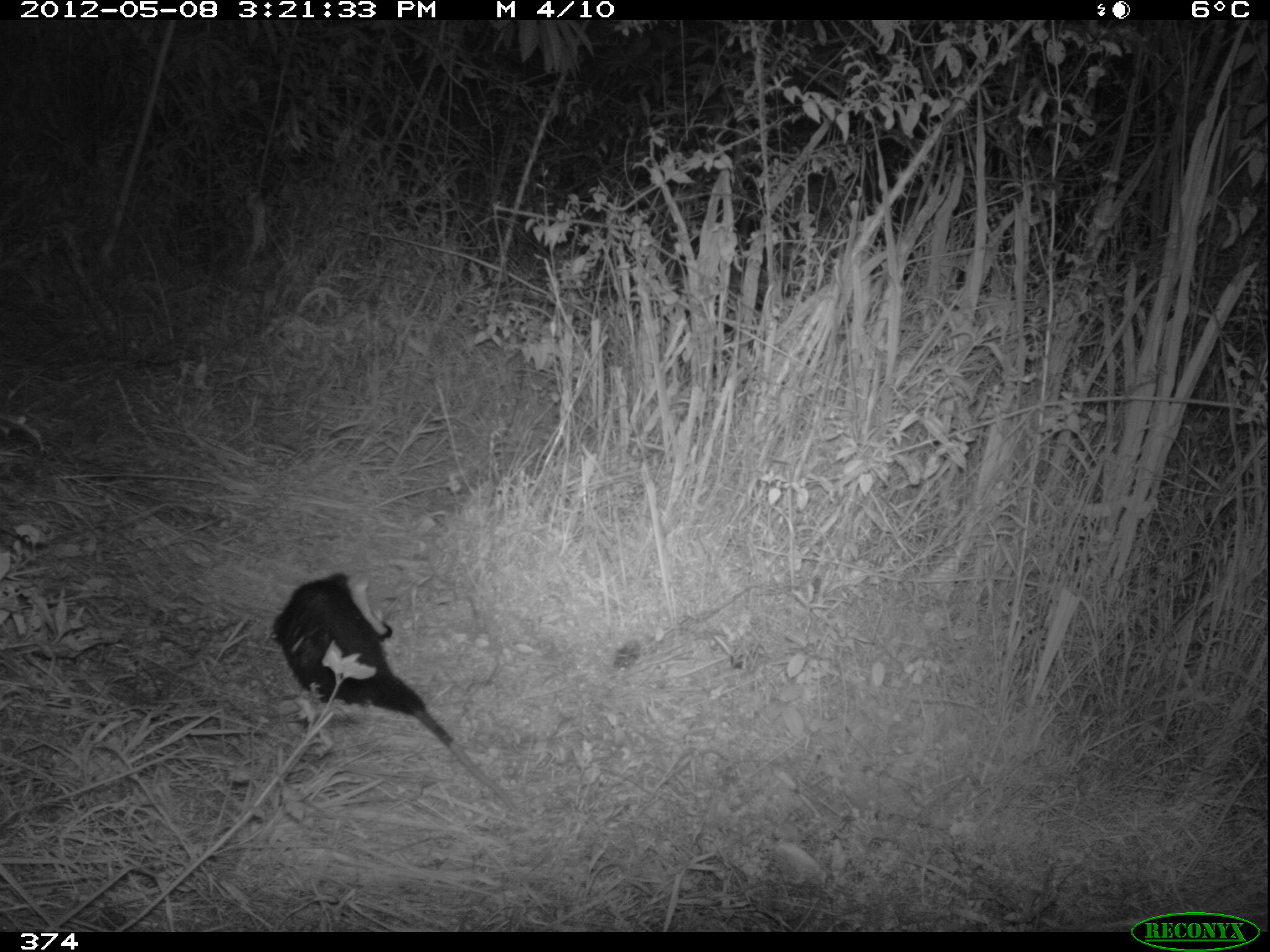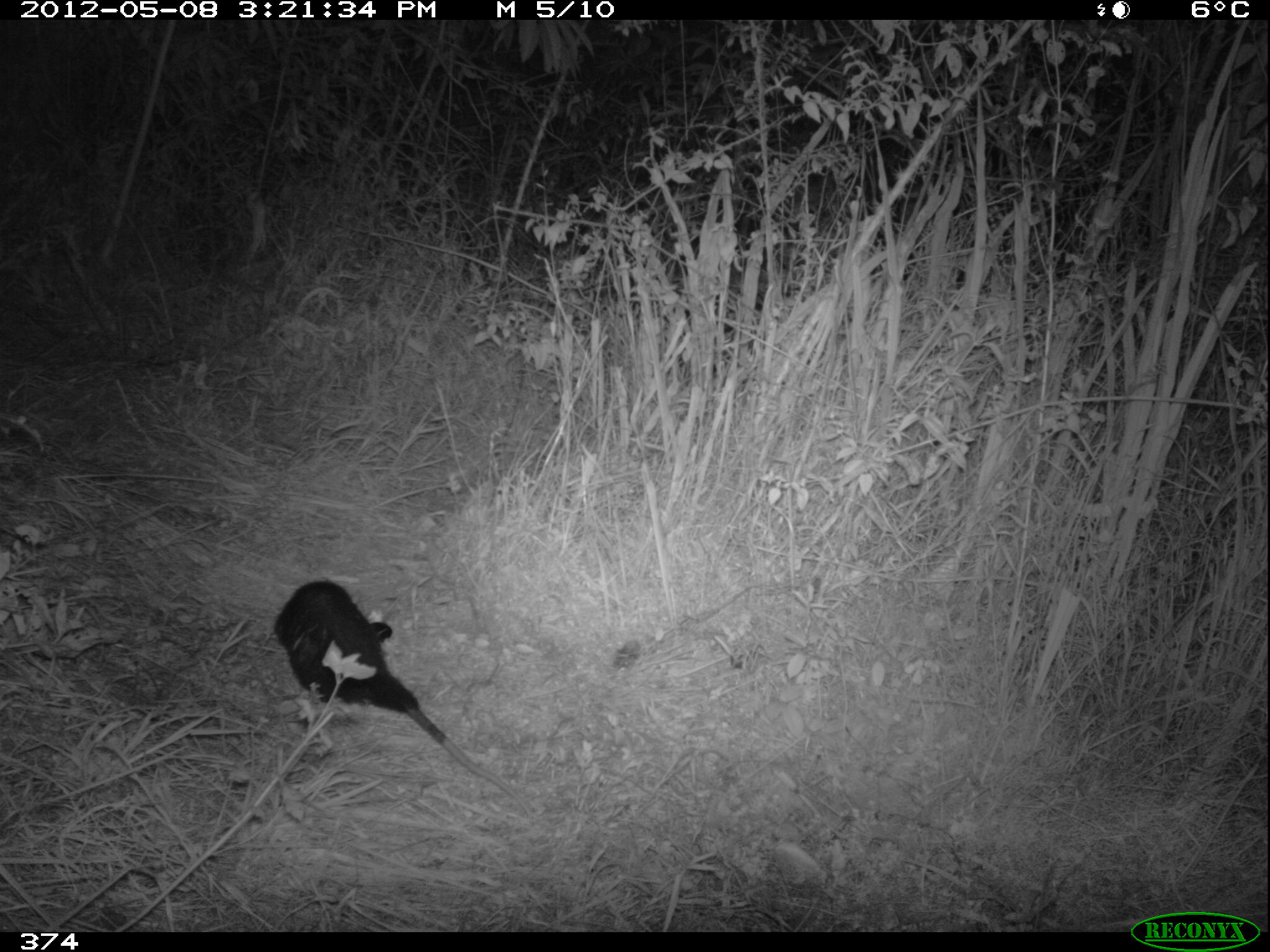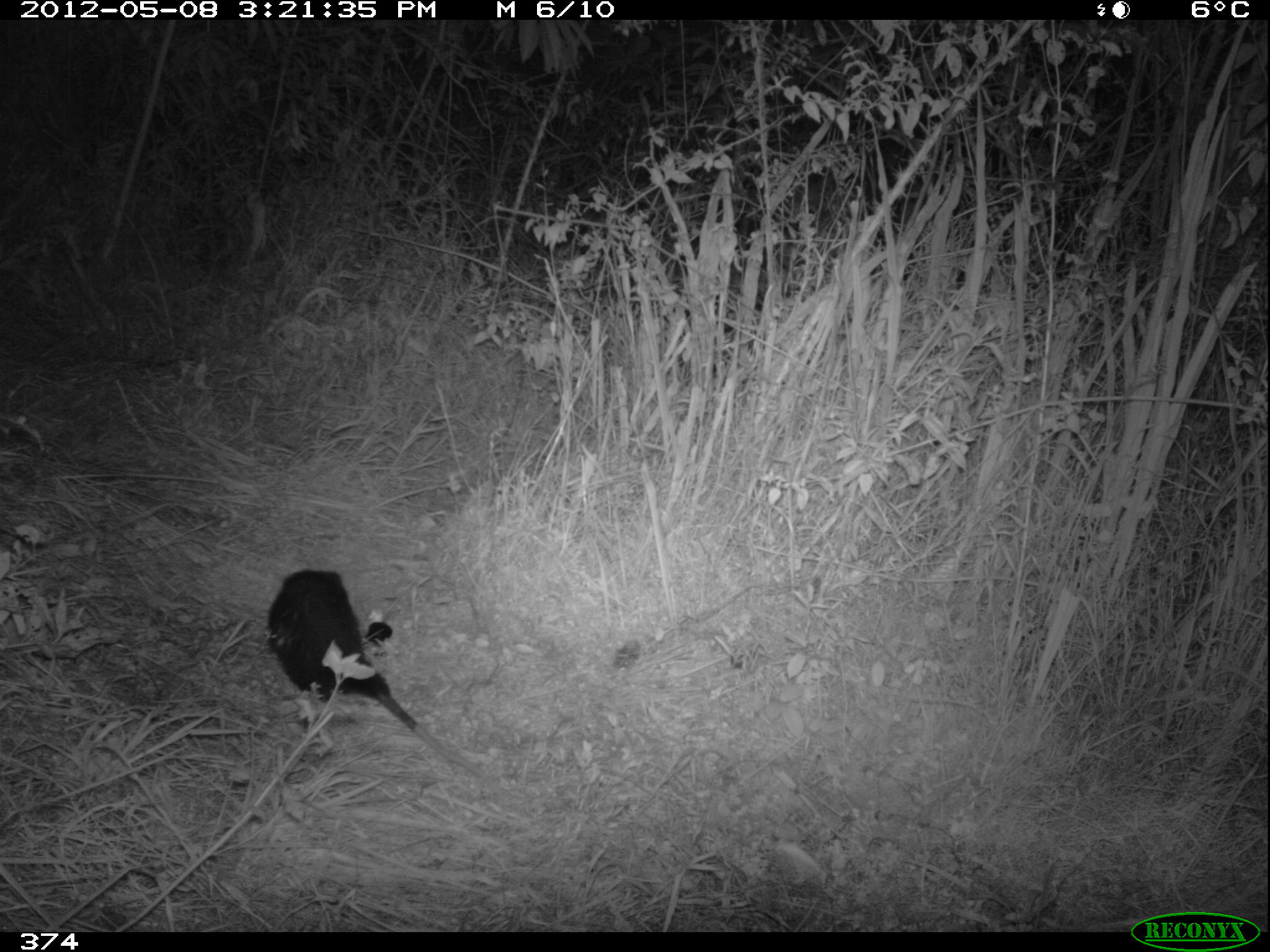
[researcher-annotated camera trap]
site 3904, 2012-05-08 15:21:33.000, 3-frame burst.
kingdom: Animalia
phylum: Chordata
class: Mammalia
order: Didelphimorphia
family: Didelphidae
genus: Didelphis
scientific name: Didelphis pernigra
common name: andean white-eared opossum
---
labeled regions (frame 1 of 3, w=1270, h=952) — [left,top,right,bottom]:
didelphis pernigra: [271,569,526,825]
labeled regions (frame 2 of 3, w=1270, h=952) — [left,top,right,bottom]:
didelphis pernigra: [271,578,533,819]